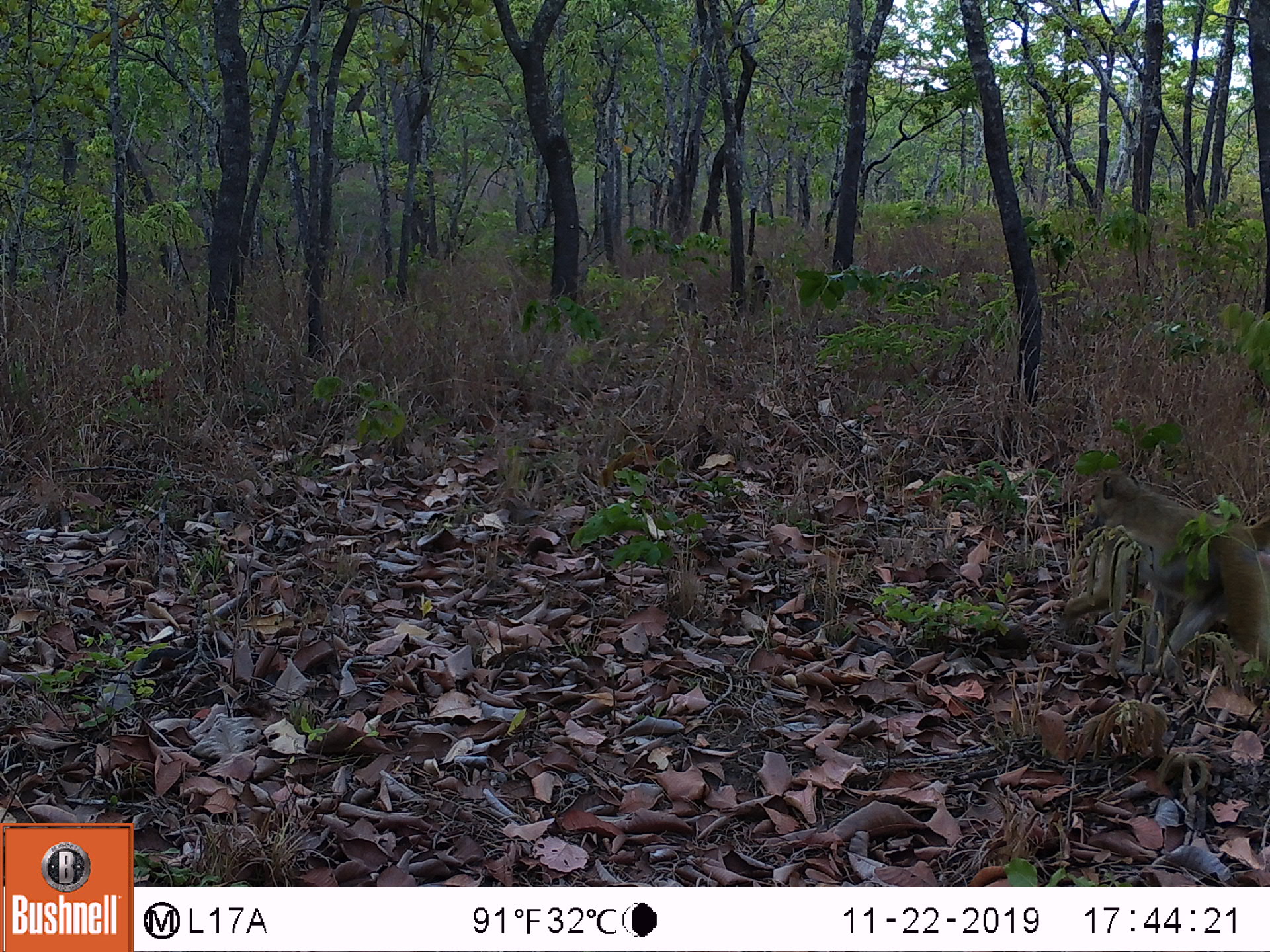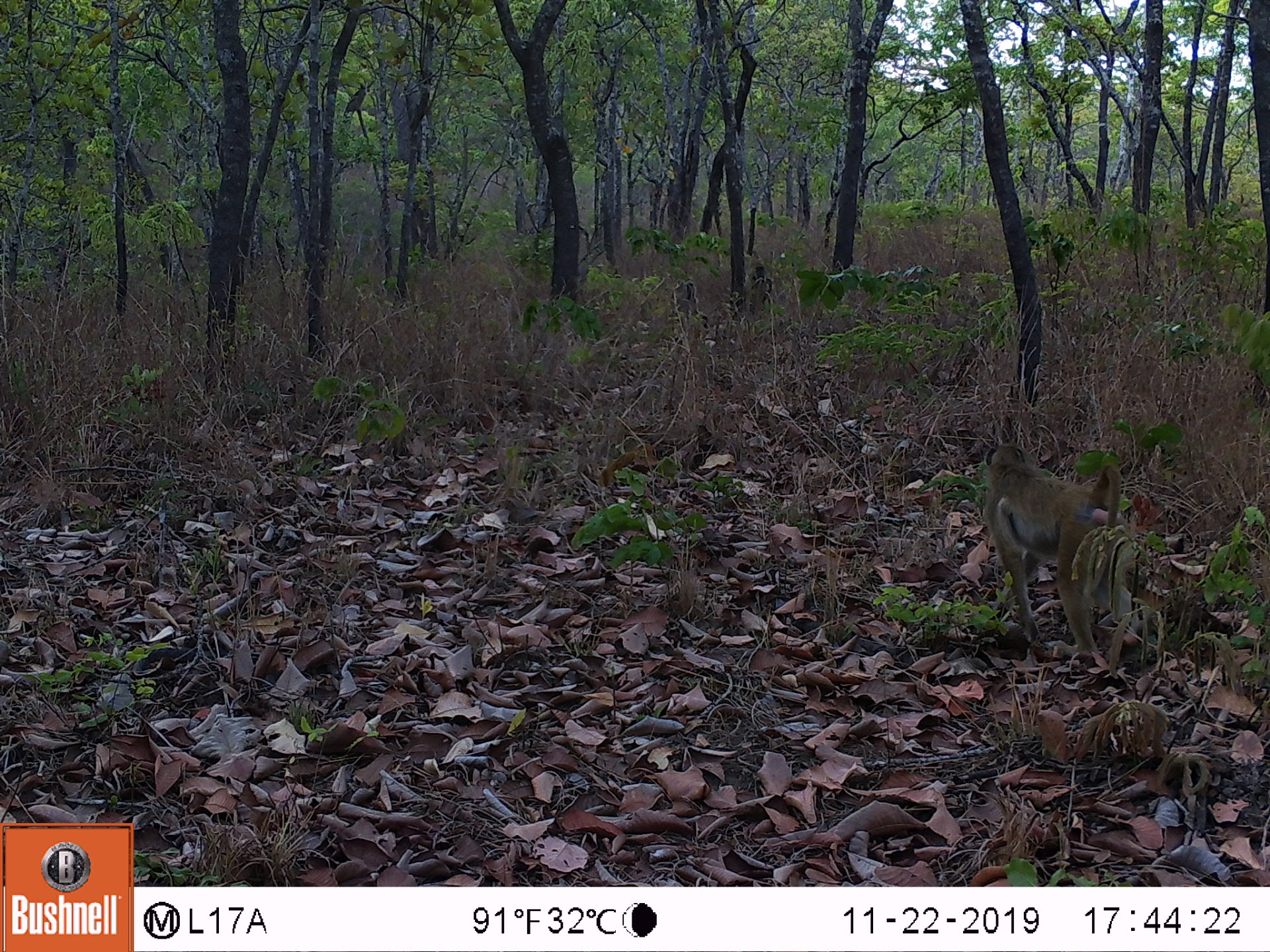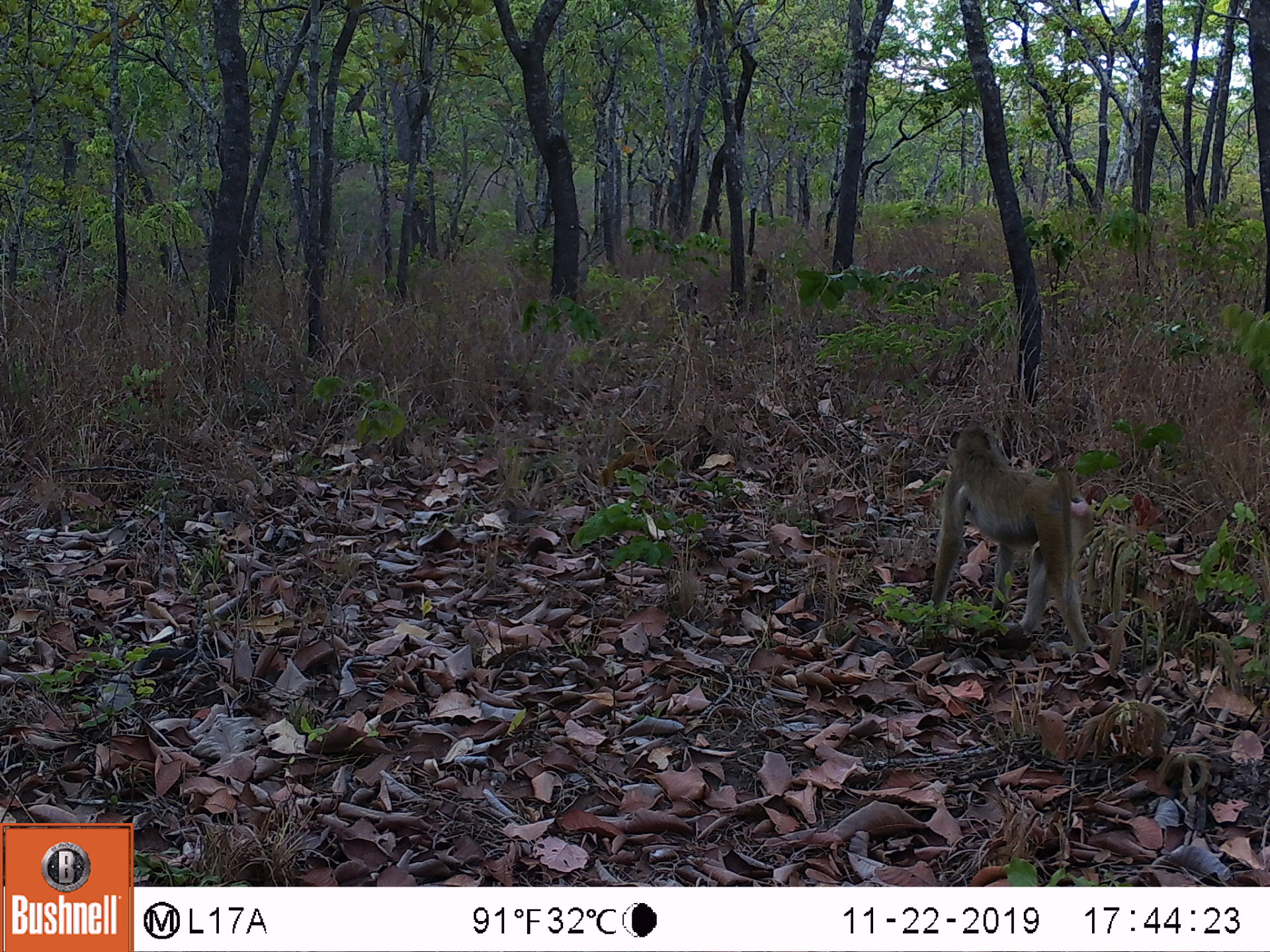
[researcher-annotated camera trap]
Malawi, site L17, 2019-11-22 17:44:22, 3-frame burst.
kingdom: Animalia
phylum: Chordata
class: Mammalia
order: Primates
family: Cercopithecidae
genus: Papio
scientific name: Papio cynocephalus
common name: yellow baboon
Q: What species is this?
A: Yellow baboon (Papio cynocephalus).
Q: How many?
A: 1.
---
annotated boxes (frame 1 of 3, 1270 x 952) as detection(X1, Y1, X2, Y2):
yellow baboon: detection(1096, 469, 1262, 705)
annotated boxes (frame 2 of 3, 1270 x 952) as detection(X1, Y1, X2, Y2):
yellow baboon: detection(973, 441, 1138, 665)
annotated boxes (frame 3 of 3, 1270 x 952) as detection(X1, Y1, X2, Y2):
yellow baboon: detection(927, 419, 1093, 656)